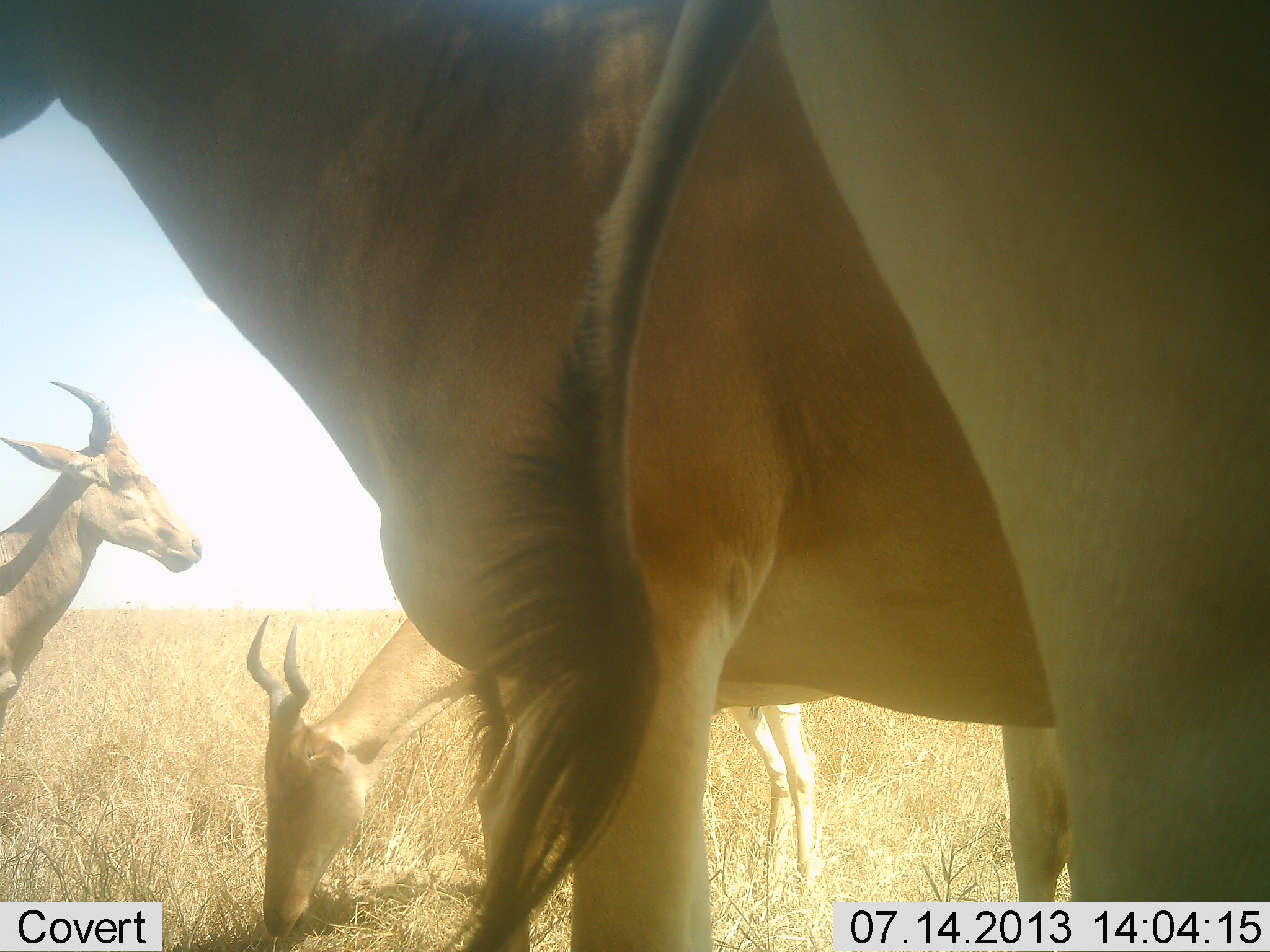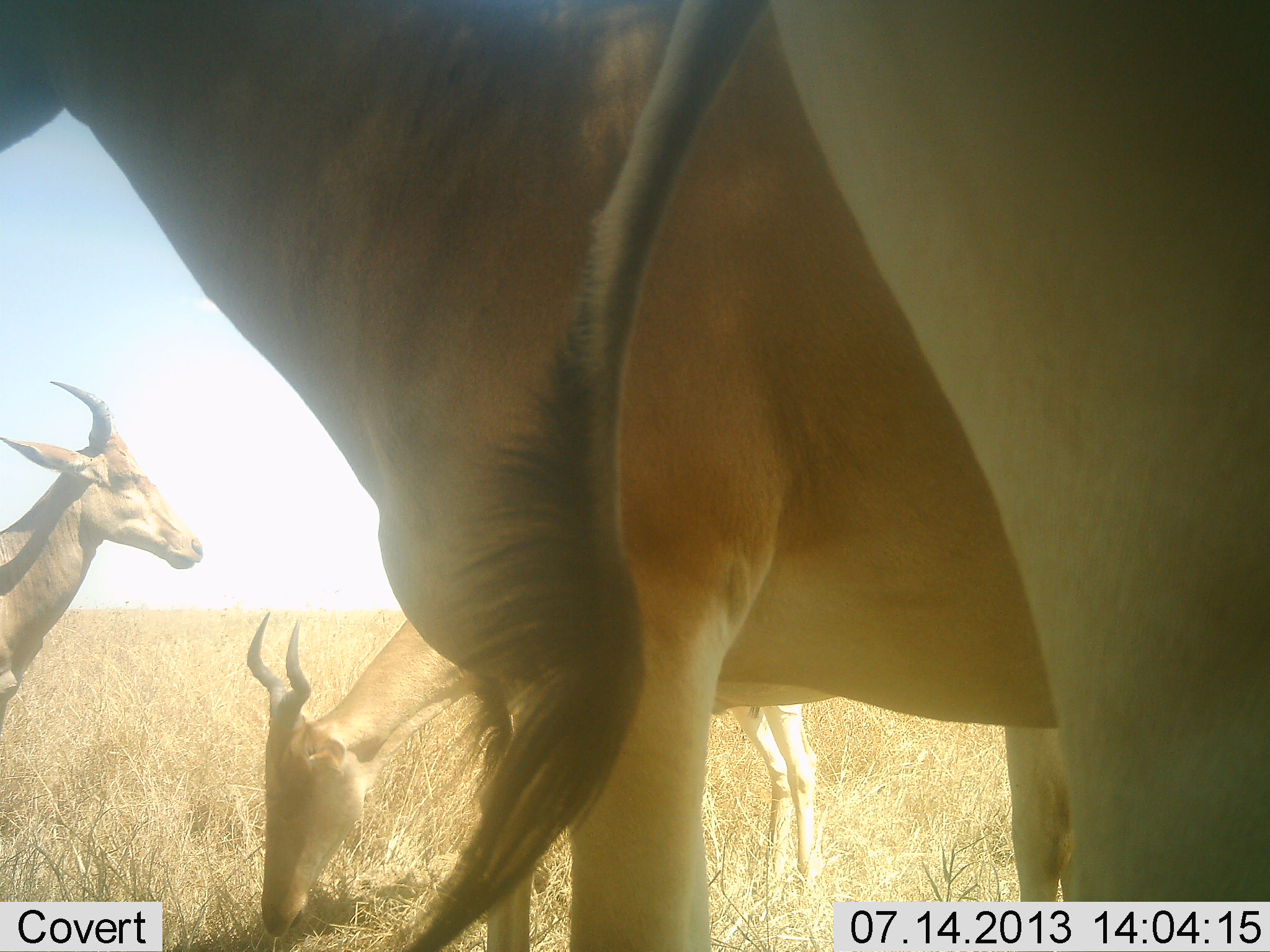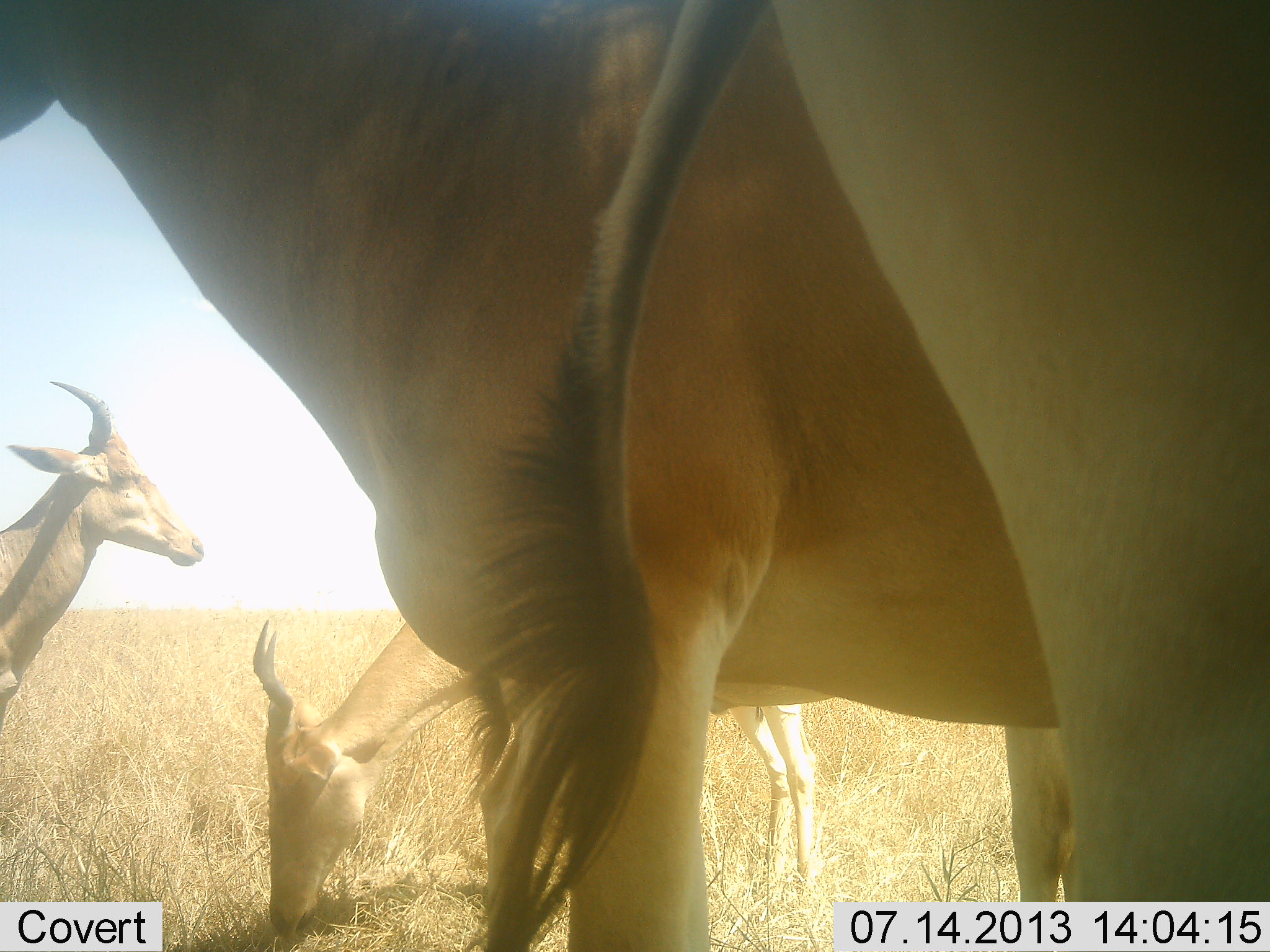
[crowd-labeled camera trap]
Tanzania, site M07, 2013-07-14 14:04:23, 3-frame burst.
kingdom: Animalia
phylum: Chordata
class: Mammalia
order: Artiodactyla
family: Bovidae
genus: Alcelaphus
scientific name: Alcelaphus buselaphus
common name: hartebeest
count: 4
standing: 88%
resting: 6%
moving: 12%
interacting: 6%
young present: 0%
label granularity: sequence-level